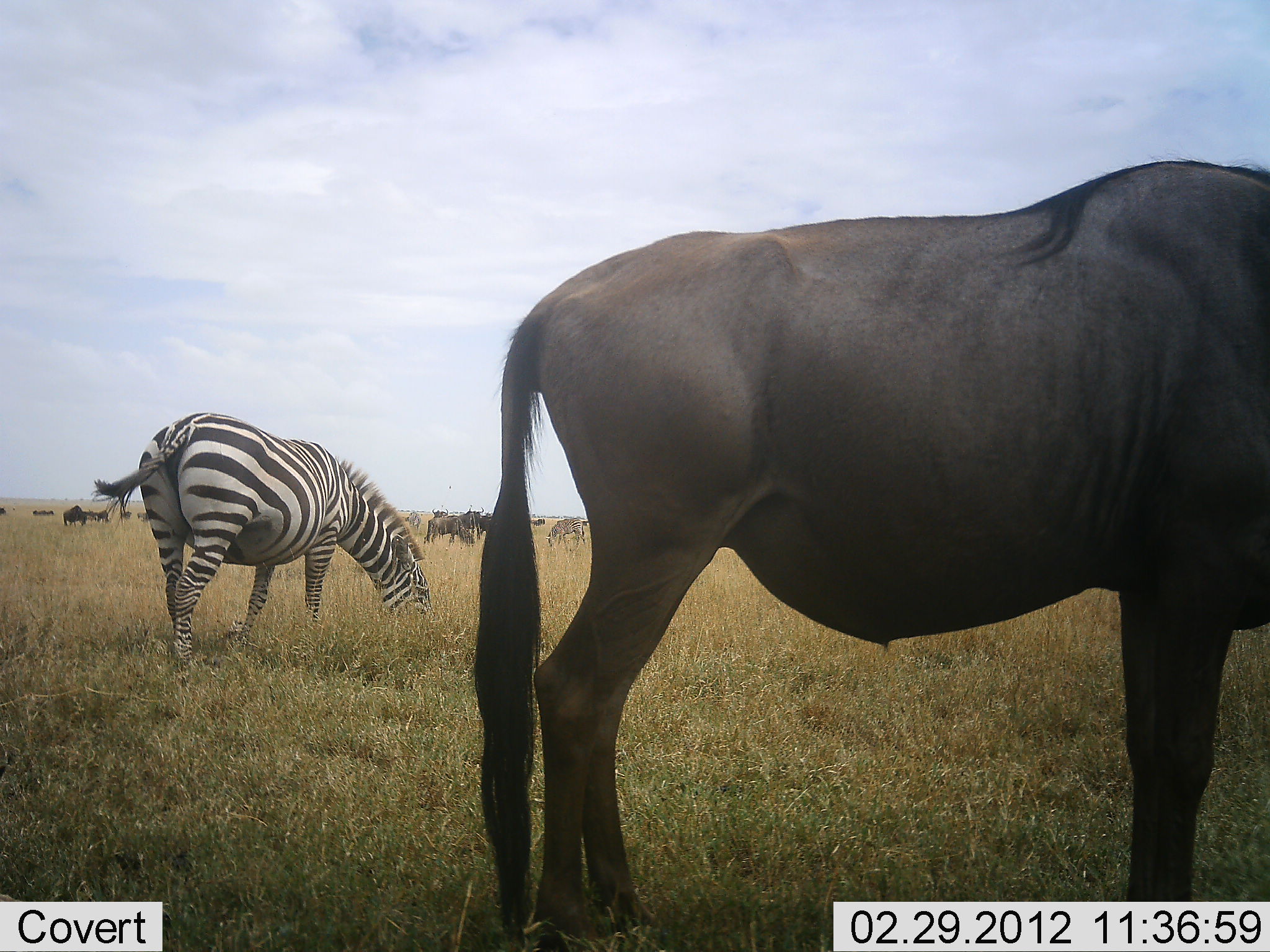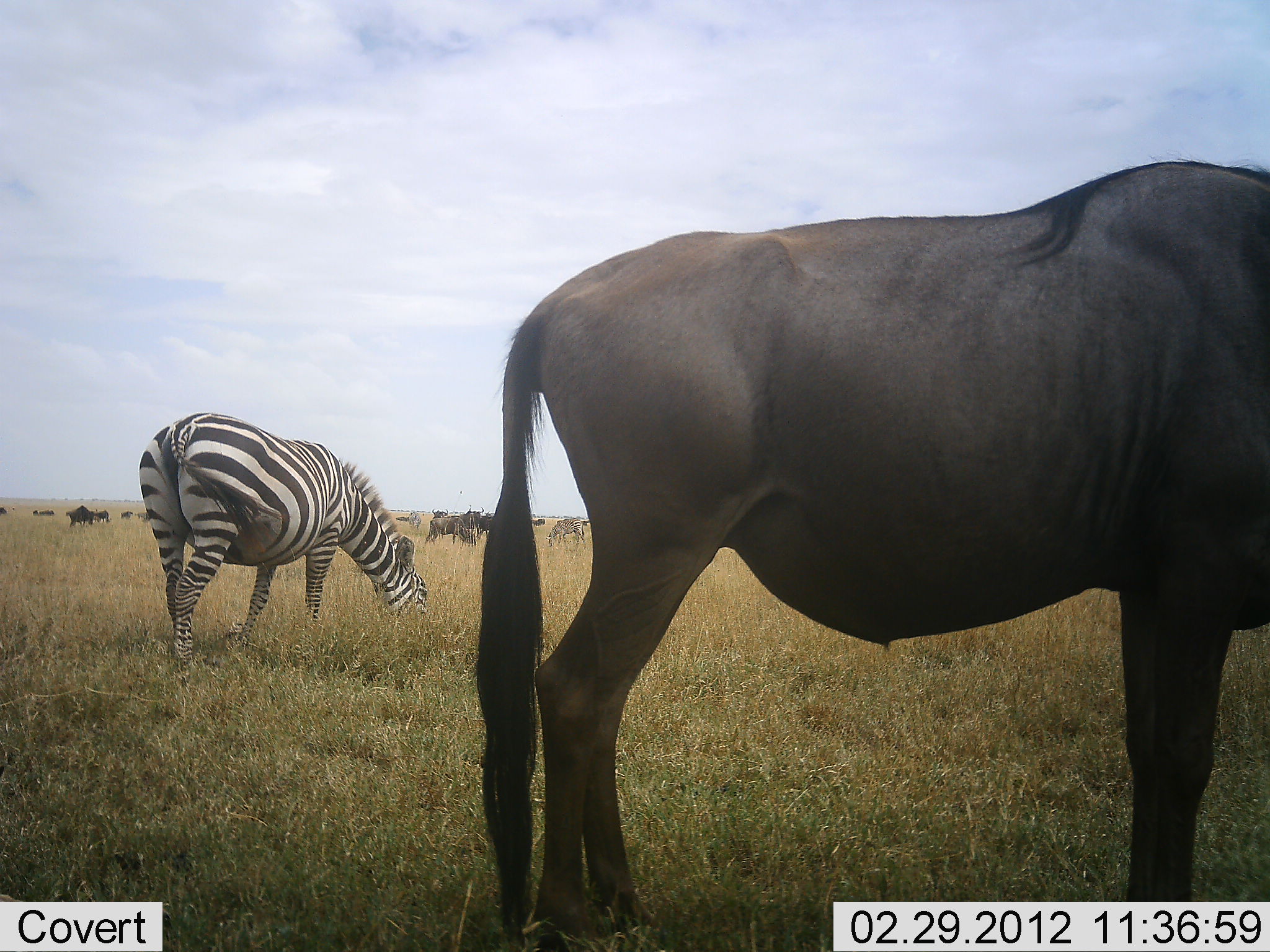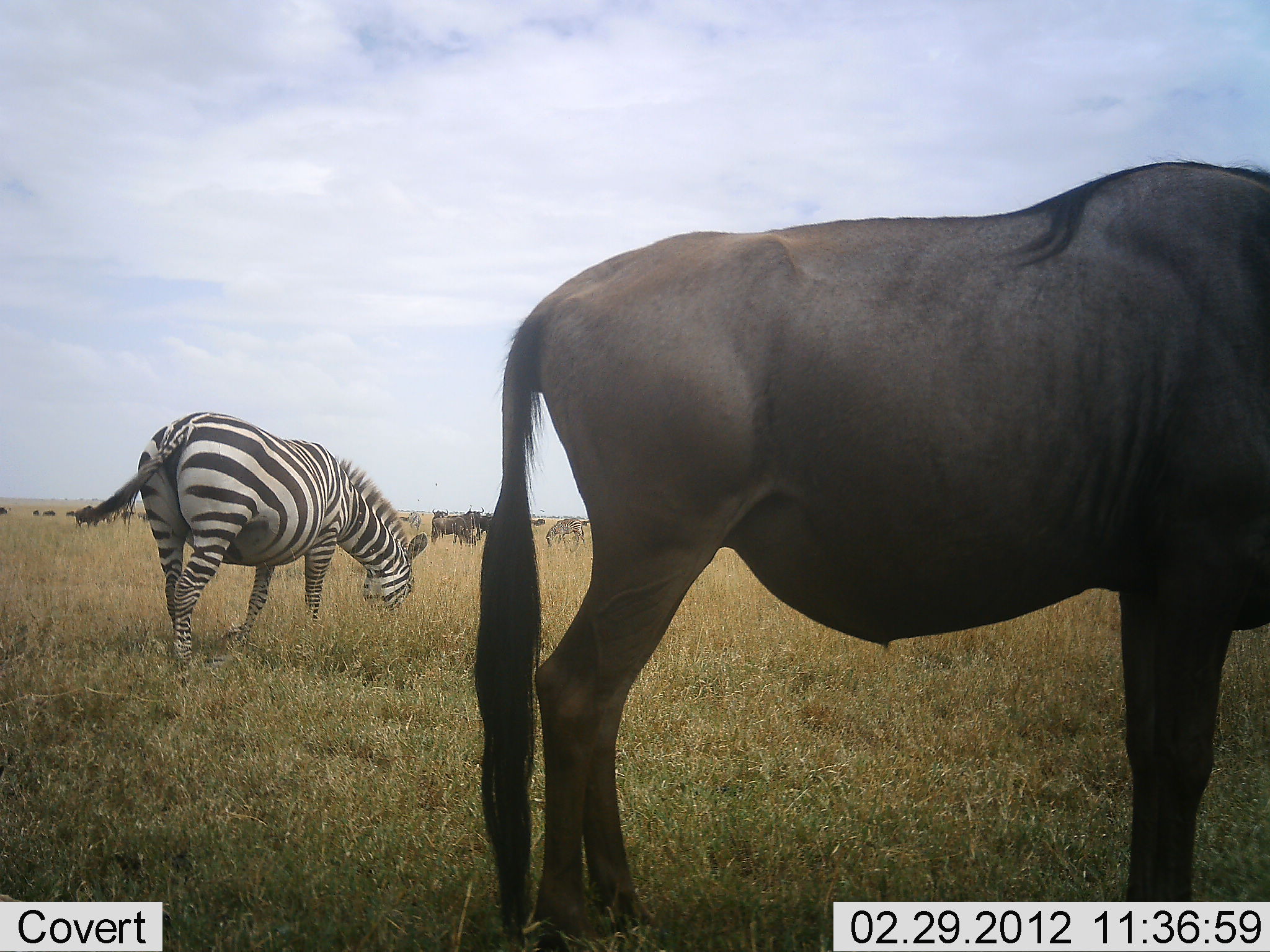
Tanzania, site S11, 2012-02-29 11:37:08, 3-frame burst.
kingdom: Animalia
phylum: Chordata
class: Mammalia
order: Artiodactyla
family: Bovidae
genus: Connochaetes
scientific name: Connochaetes taurinus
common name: blue wildebeest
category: wildebeest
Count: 11-50.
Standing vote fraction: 79%.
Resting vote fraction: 7%.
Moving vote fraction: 14%.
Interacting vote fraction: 7%.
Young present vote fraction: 0%.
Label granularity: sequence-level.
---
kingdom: Animalia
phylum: Chordata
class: Mammalia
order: Perissodactyla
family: Equidae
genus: Equus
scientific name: Equus quagga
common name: plains zebra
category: zebra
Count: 1.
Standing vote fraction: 25%.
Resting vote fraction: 0%.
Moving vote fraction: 0%.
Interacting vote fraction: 0%.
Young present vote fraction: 0%.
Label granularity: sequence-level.